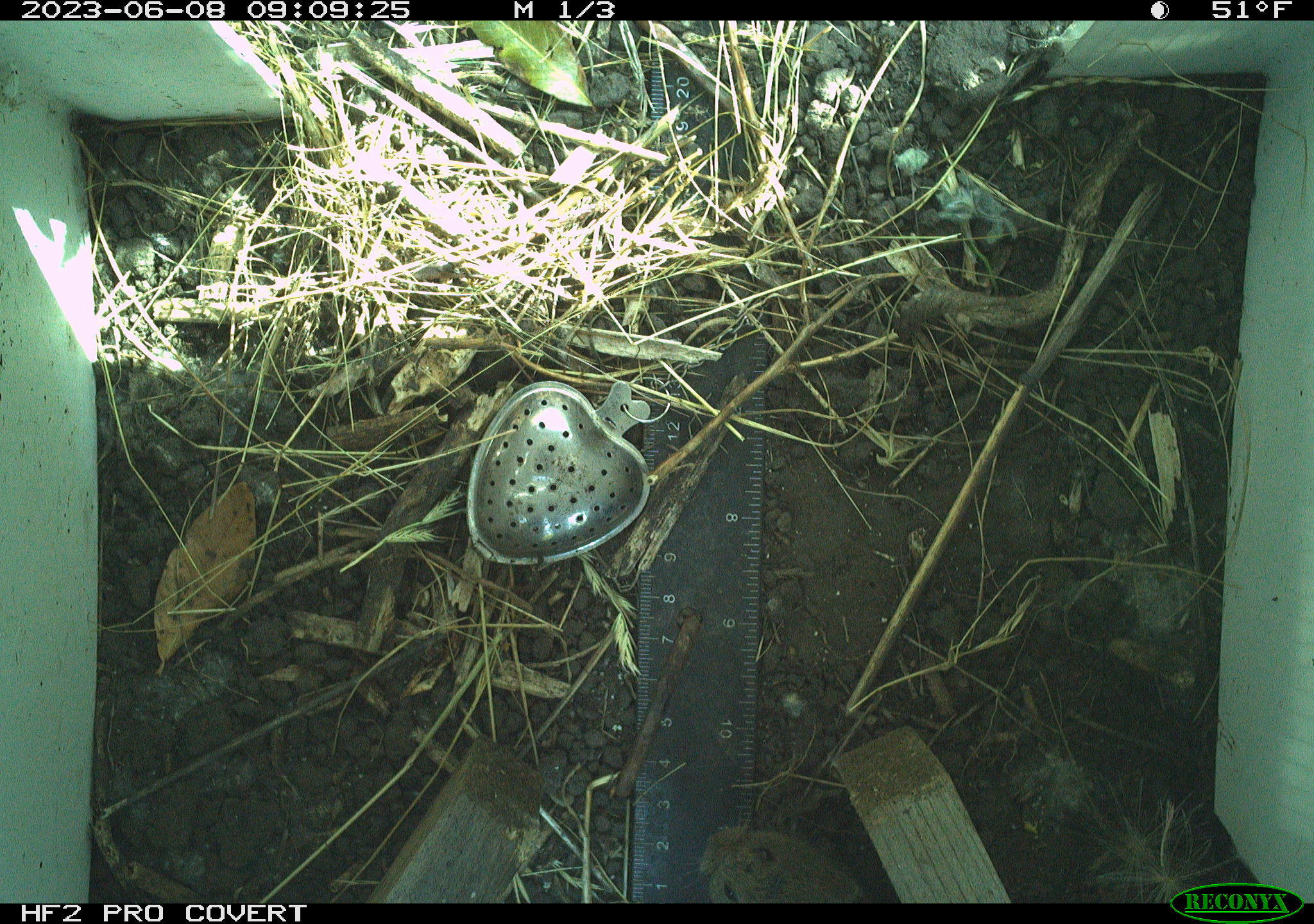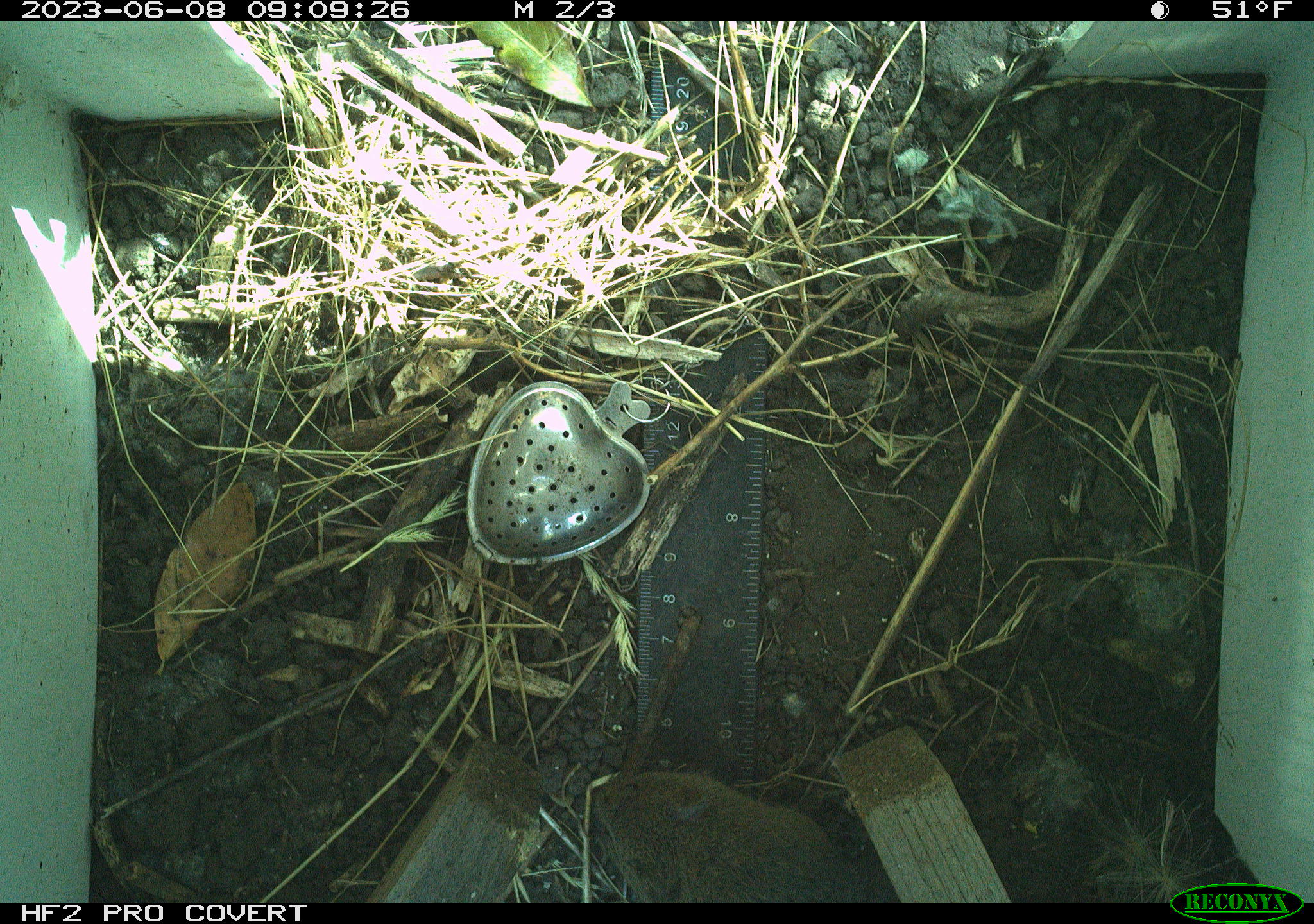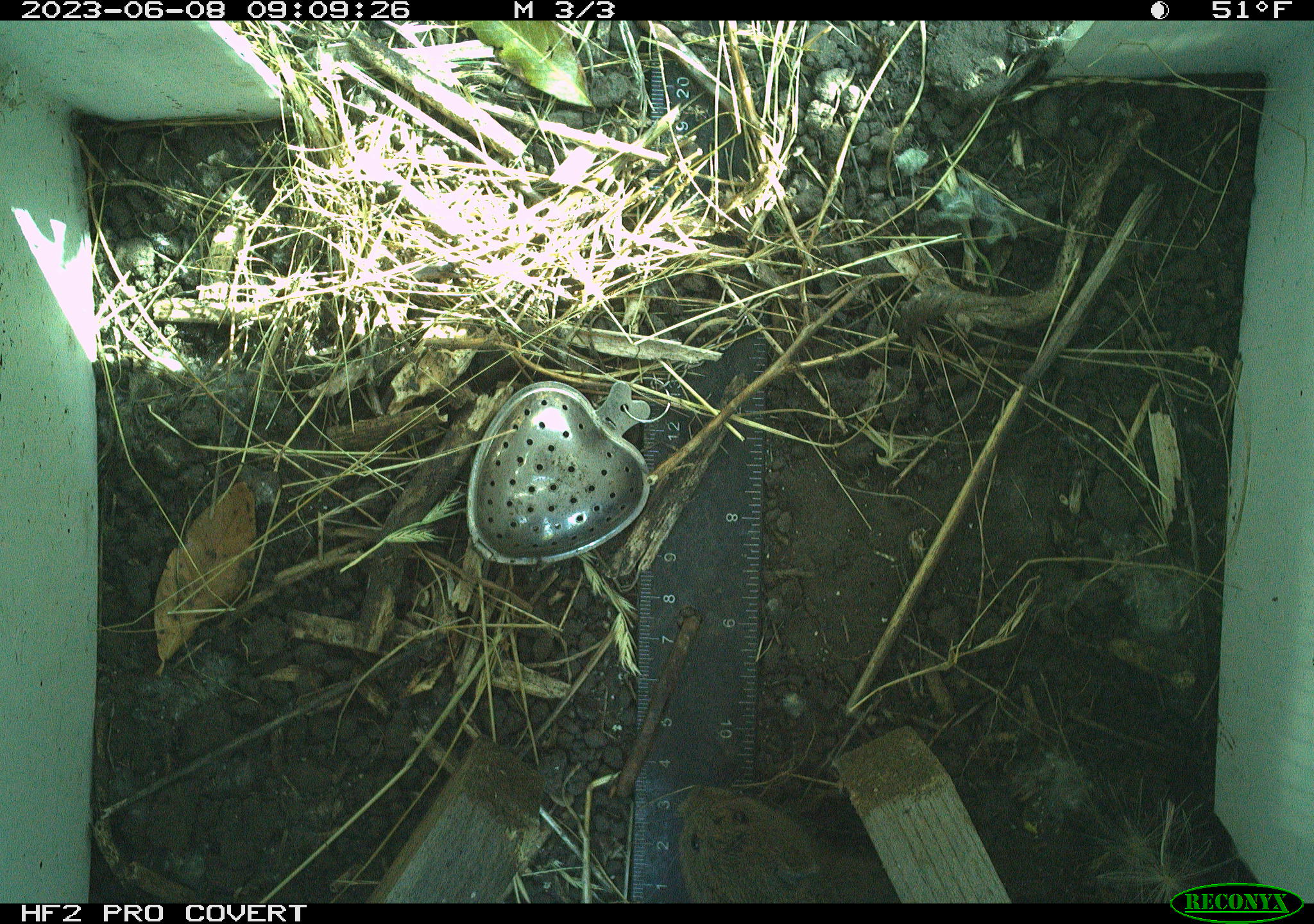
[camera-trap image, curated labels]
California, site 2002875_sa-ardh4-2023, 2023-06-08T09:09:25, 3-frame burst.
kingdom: Animalia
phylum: Chordata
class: Mammalia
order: Rodentia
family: Cricetidae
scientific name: Arvicolinae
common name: voles, lemmings, and muskrats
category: arvicolinae subfamily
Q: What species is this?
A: Arvicolinae subfamily (voles, lemmings, and muskrats) (Arvicolinae).